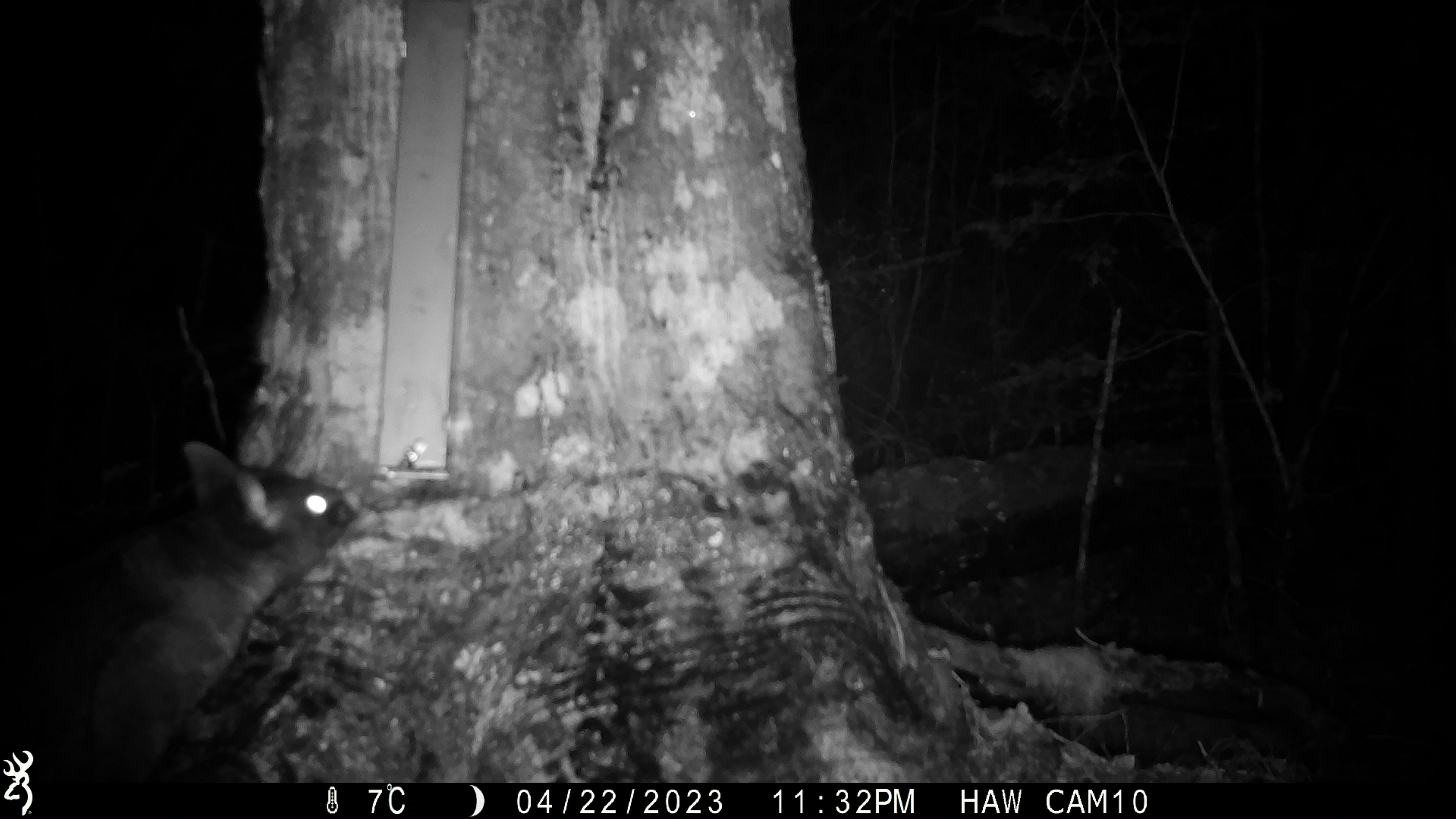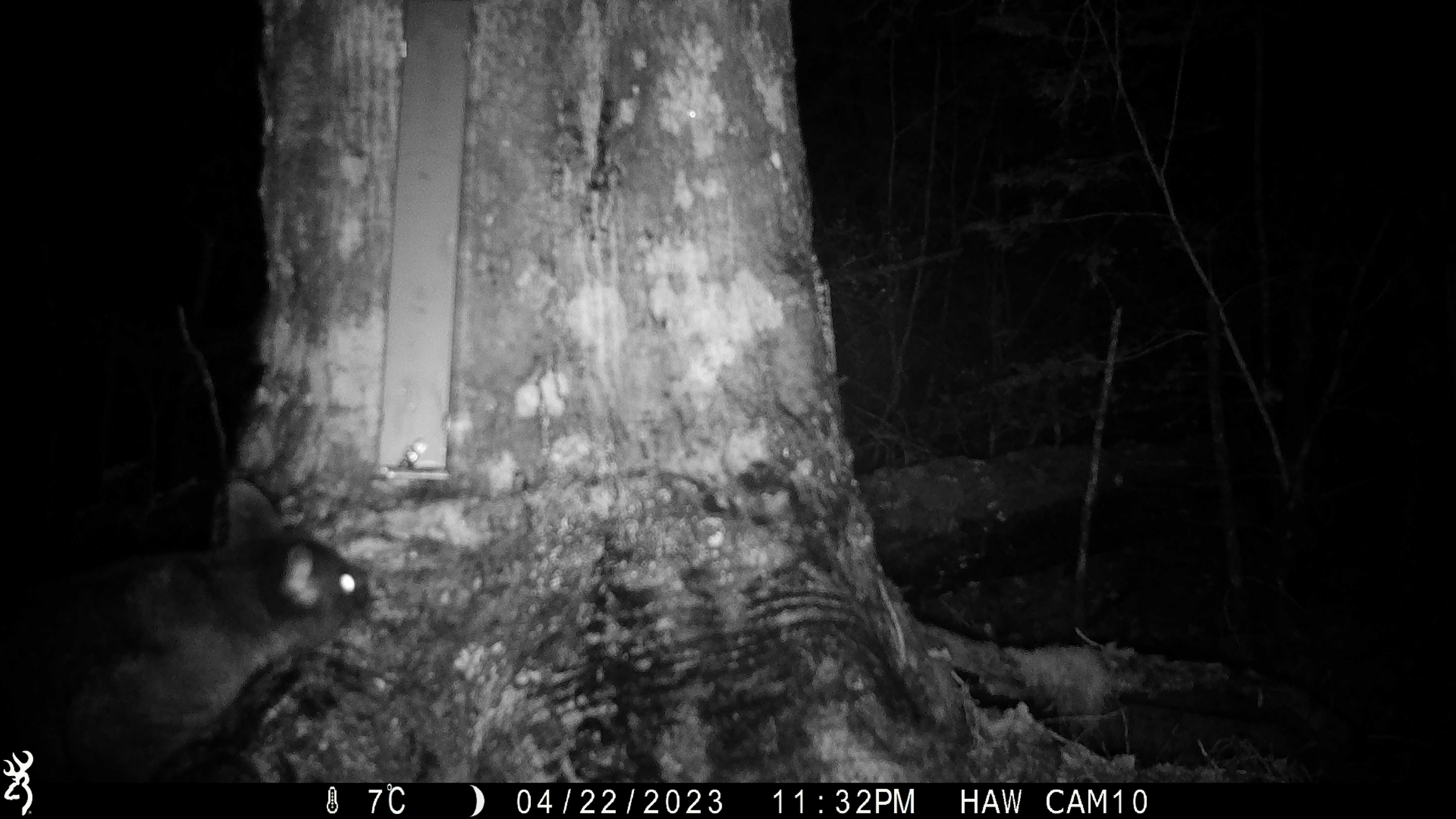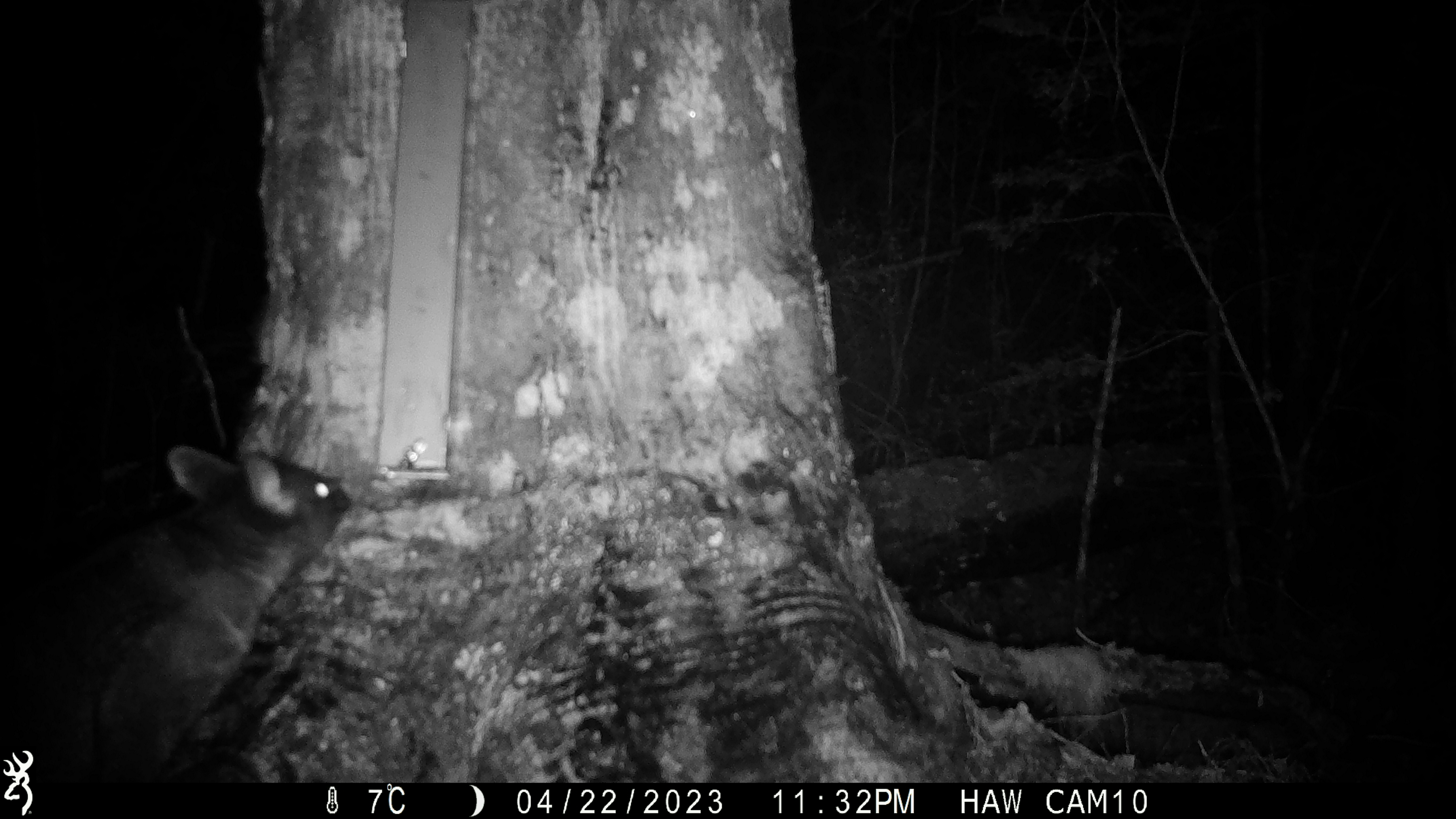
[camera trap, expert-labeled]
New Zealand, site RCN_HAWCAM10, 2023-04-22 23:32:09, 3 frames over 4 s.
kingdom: Animalia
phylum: Chordata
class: Mammalia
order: Diprotodontia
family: Phalangeridae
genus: Trichosurus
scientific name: Trichosurus vulpecula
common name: common brushtail possum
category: possum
Possum (common brushtail possum) (Trichosurus vulpecula).